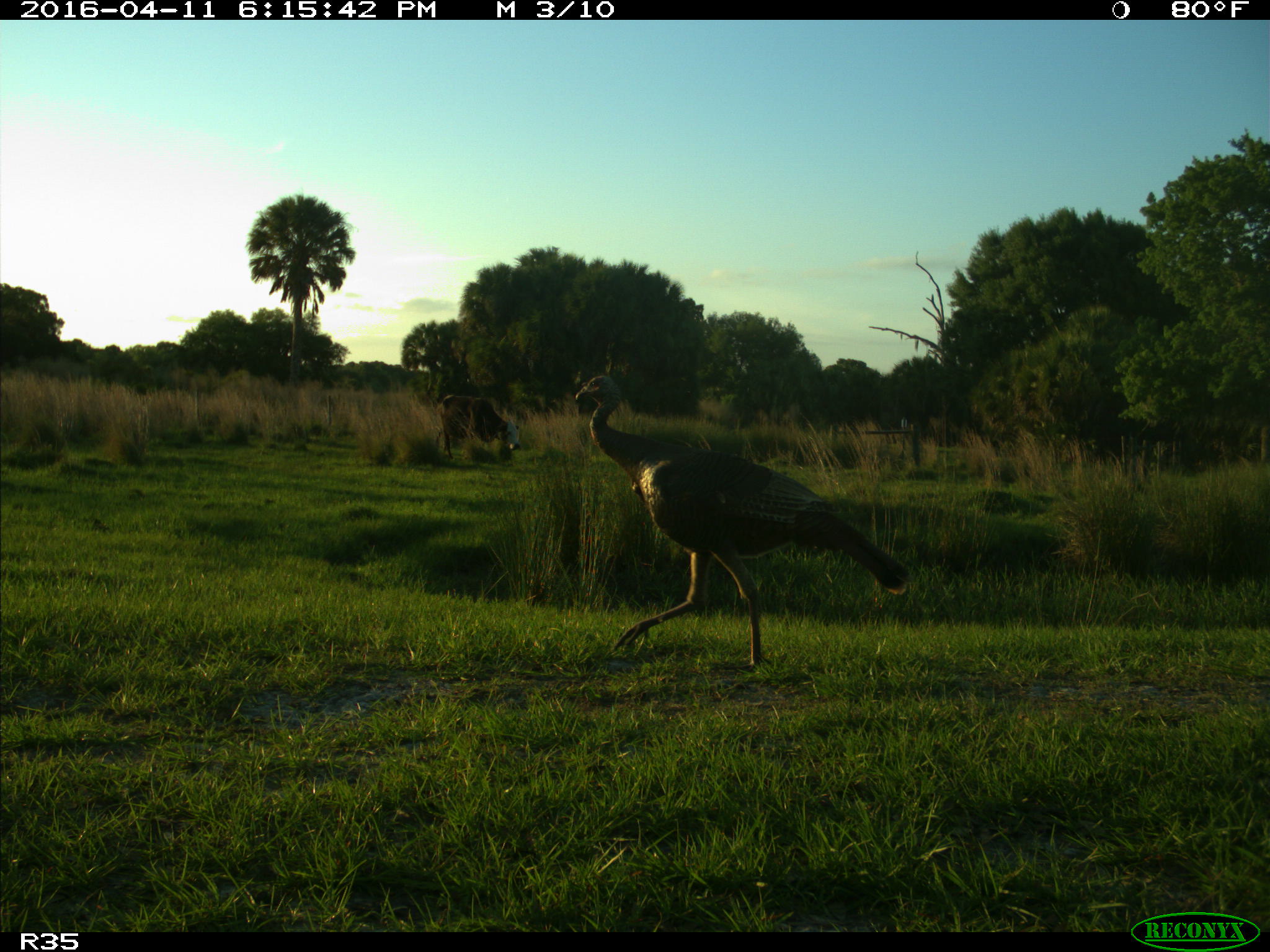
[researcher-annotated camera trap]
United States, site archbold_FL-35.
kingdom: Animalia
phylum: Chordata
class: Mammalia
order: Artiodactyla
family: Bovidae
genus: Bos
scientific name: Bos taurus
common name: domestic cow